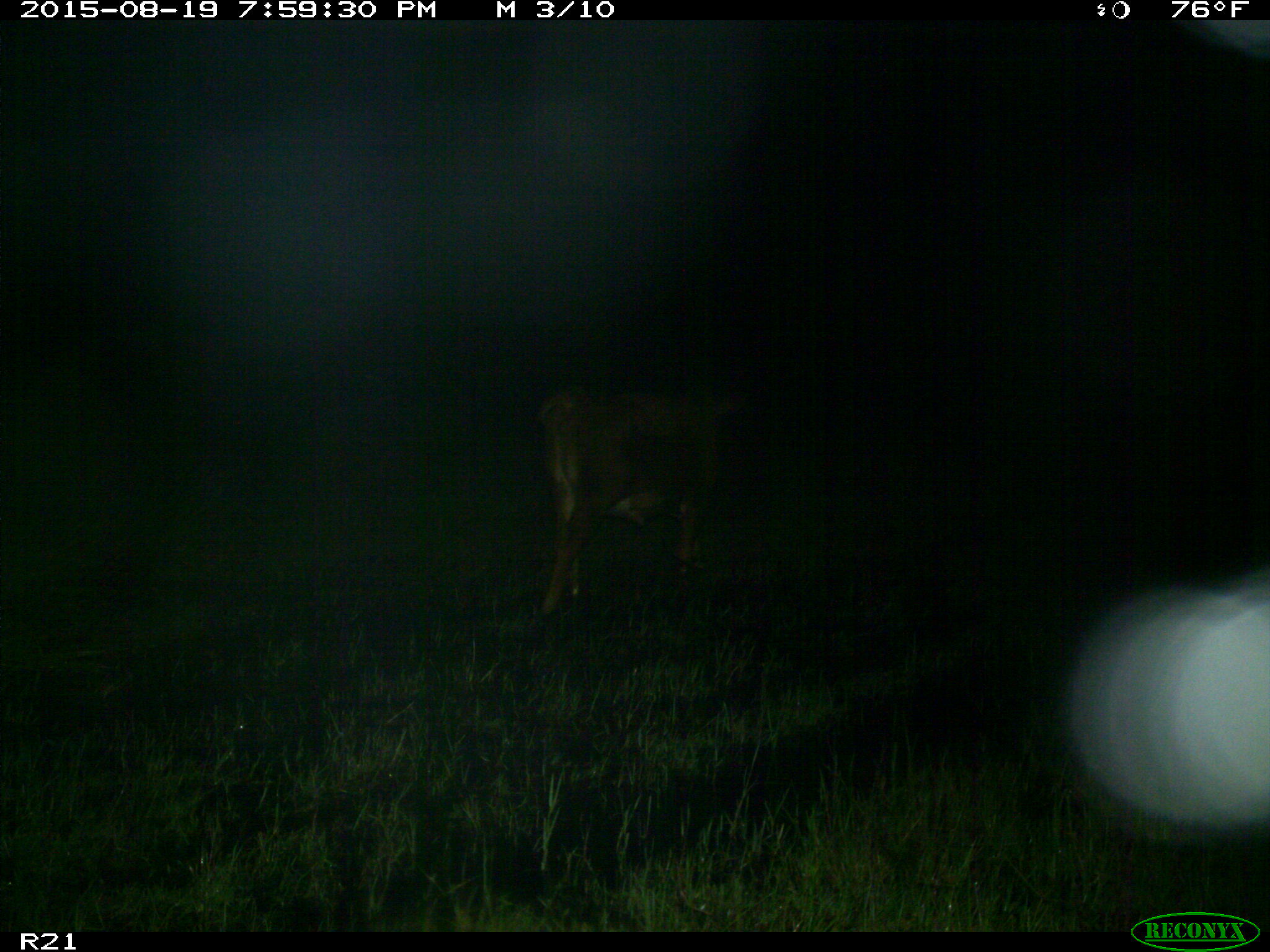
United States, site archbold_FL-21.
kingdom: Animalia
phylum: Chordata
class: Mammalia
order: Artiodactyla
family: Bovidae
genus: Bos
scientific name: Bos taurus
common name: domestic cow